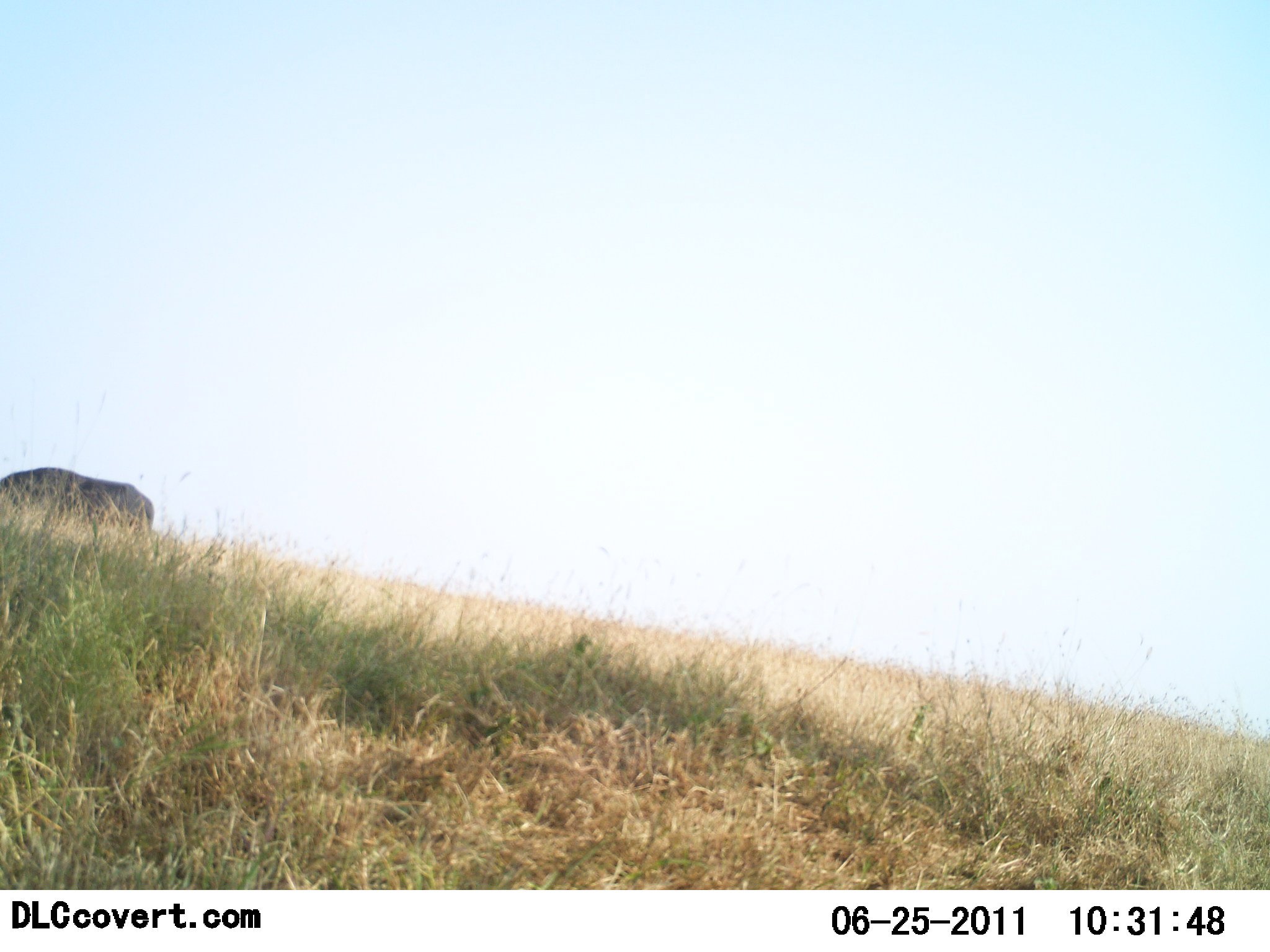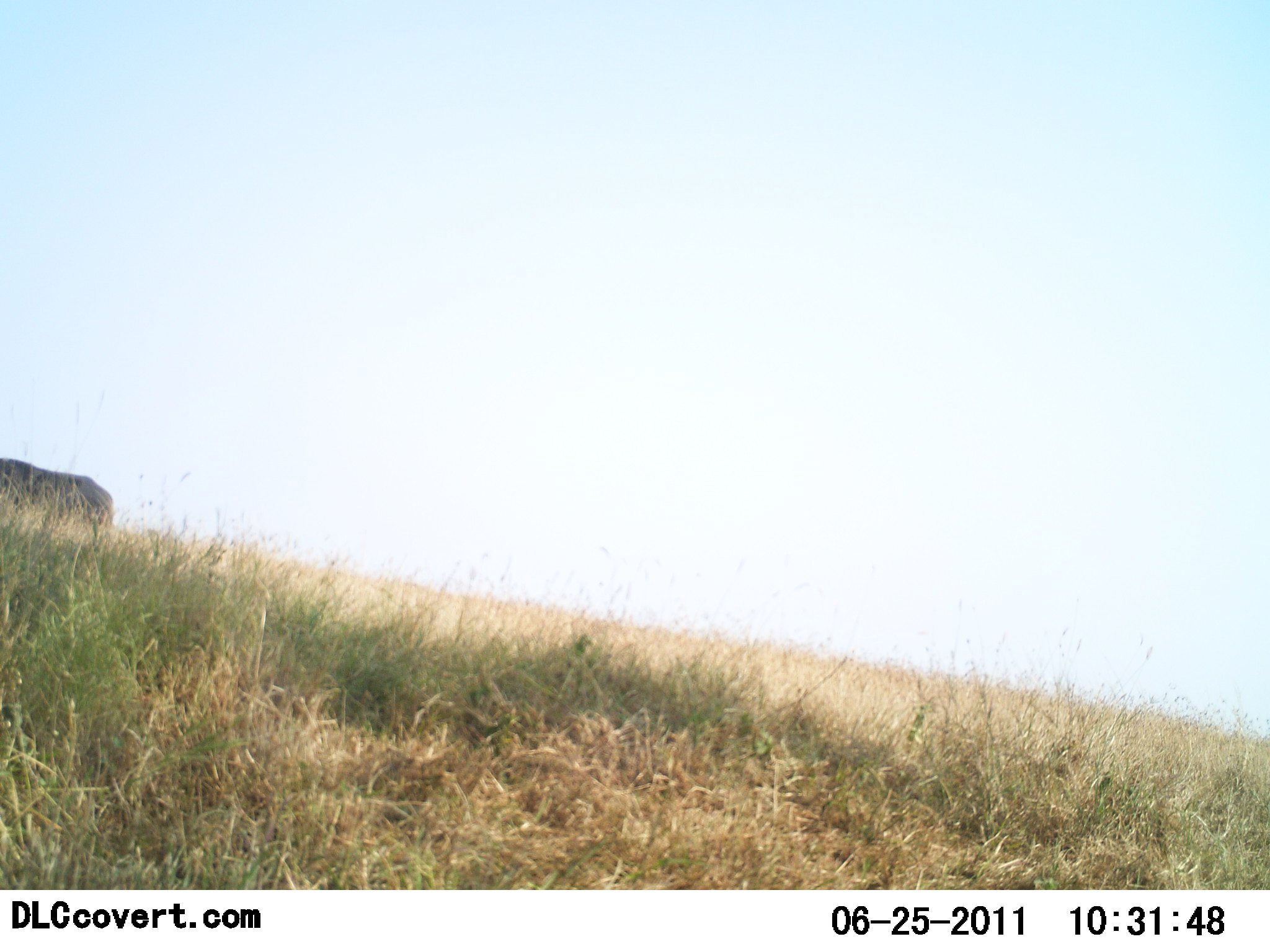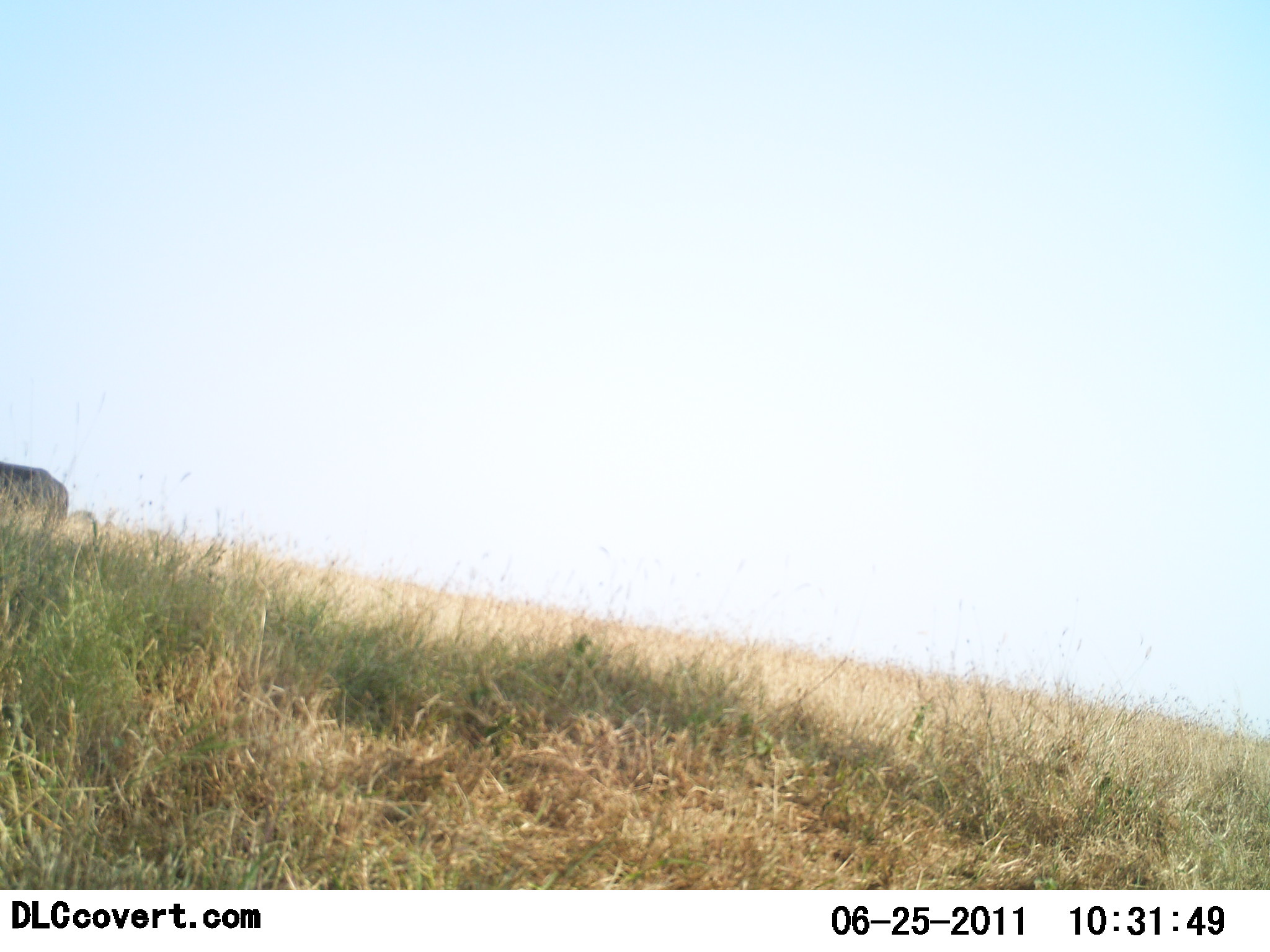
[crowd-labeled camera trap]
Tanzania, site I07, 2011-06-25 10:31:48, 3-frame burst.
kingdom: Animalia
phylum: Chordata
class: Mammalia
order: Artiodactyla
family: Bovidae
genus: Connochaetes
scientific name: Connochaetes taurinus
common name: blue wildebeest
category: wildebeest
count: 1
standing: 20%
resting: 0%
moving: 80%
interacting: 0%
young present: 0%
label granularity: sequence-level